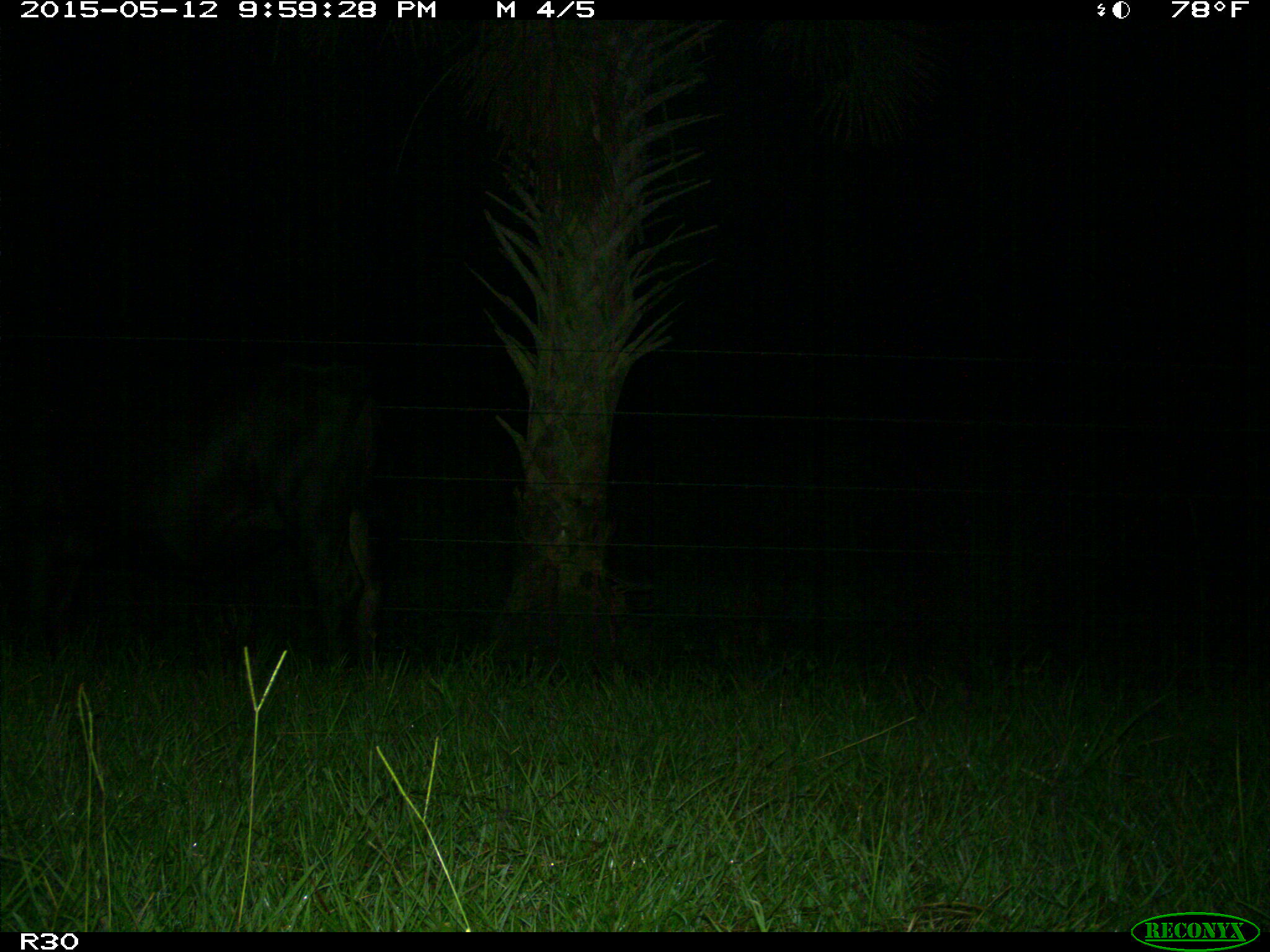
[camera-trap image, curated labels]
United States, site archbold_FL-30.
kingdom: Animalia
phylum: Chordata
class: Mammalia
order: Artiodactyla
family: Bovidae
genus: Bos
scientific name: Bos taurus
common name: domestic cow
Bos taurus (domestic cow).